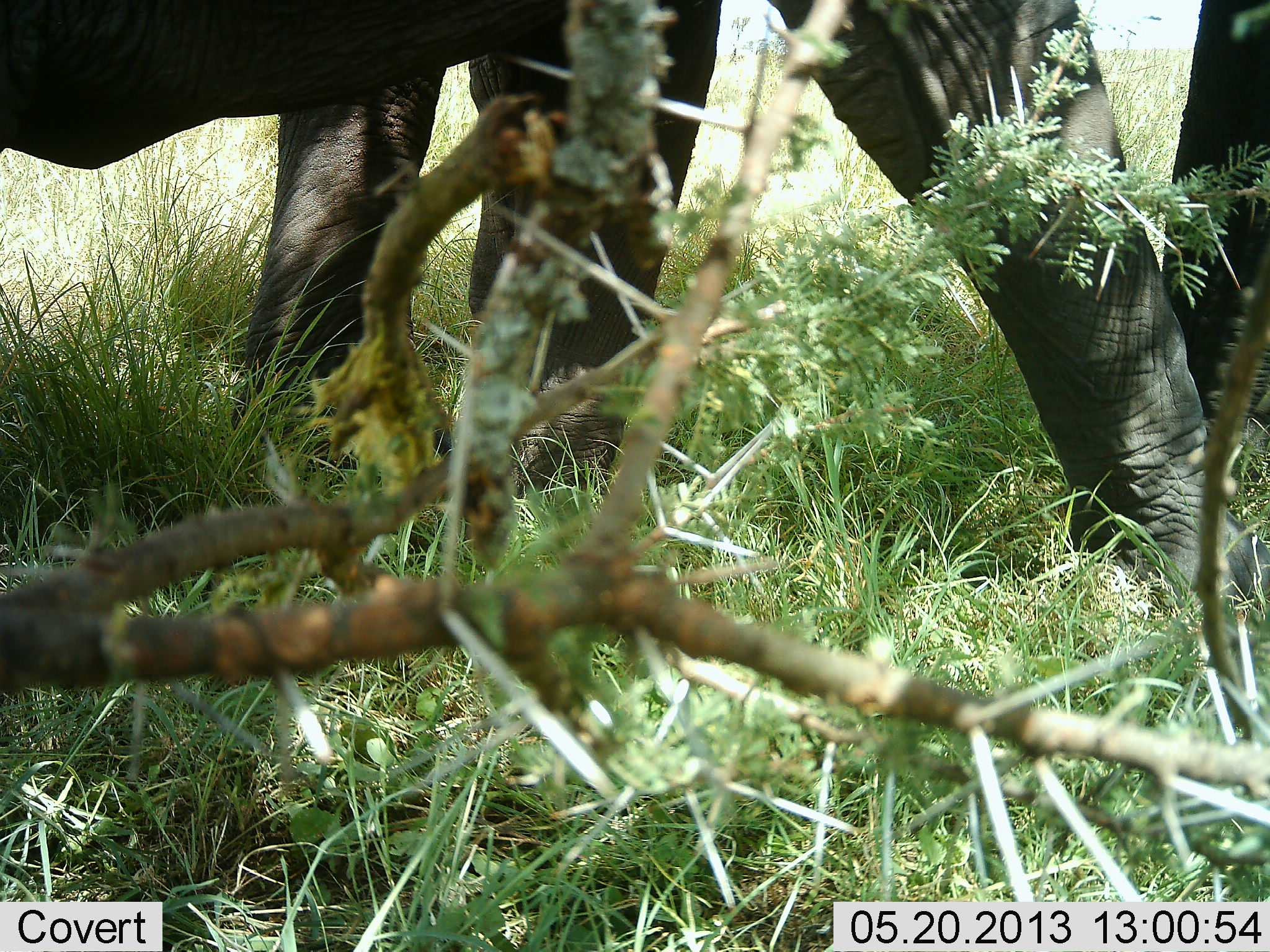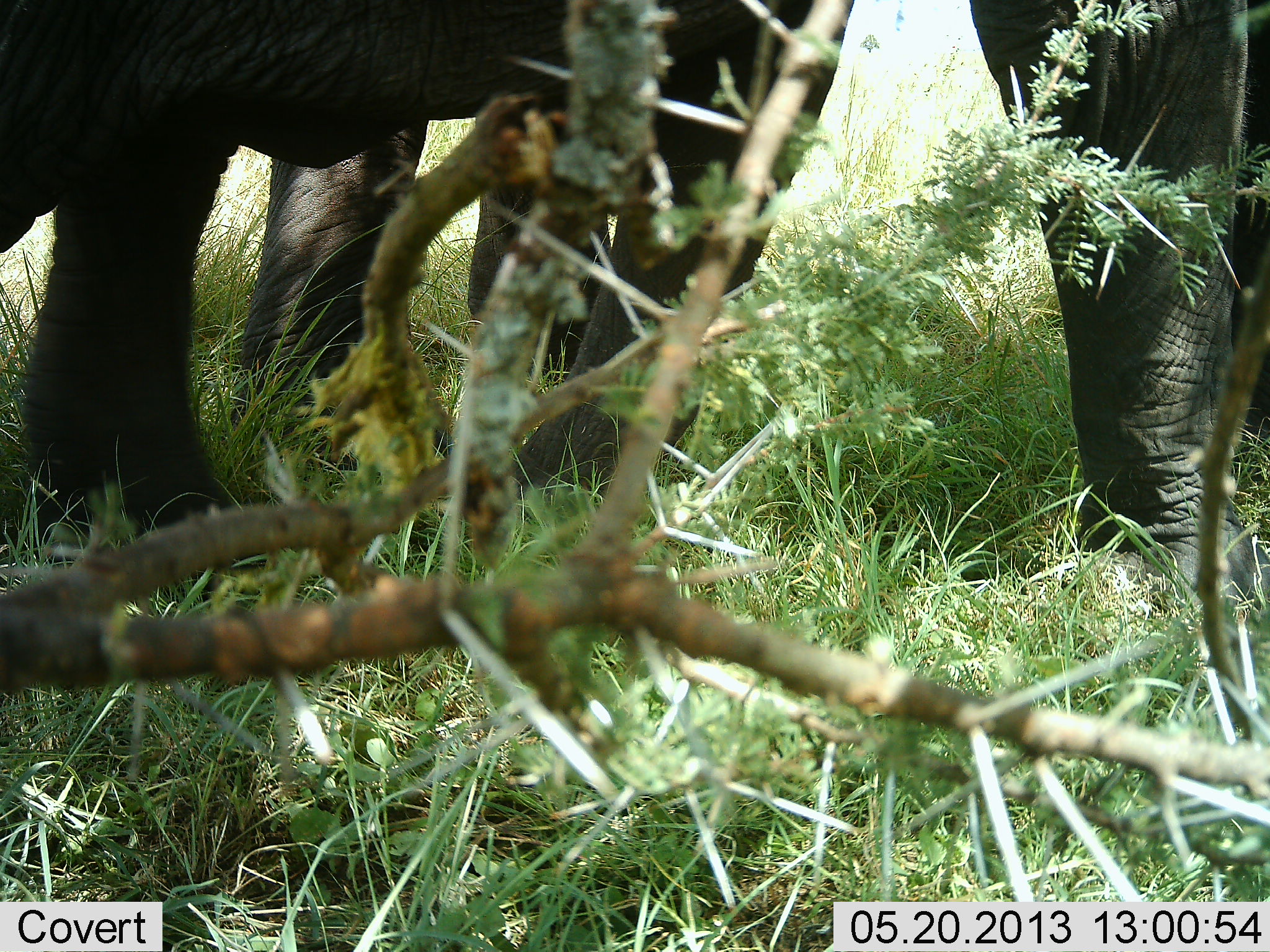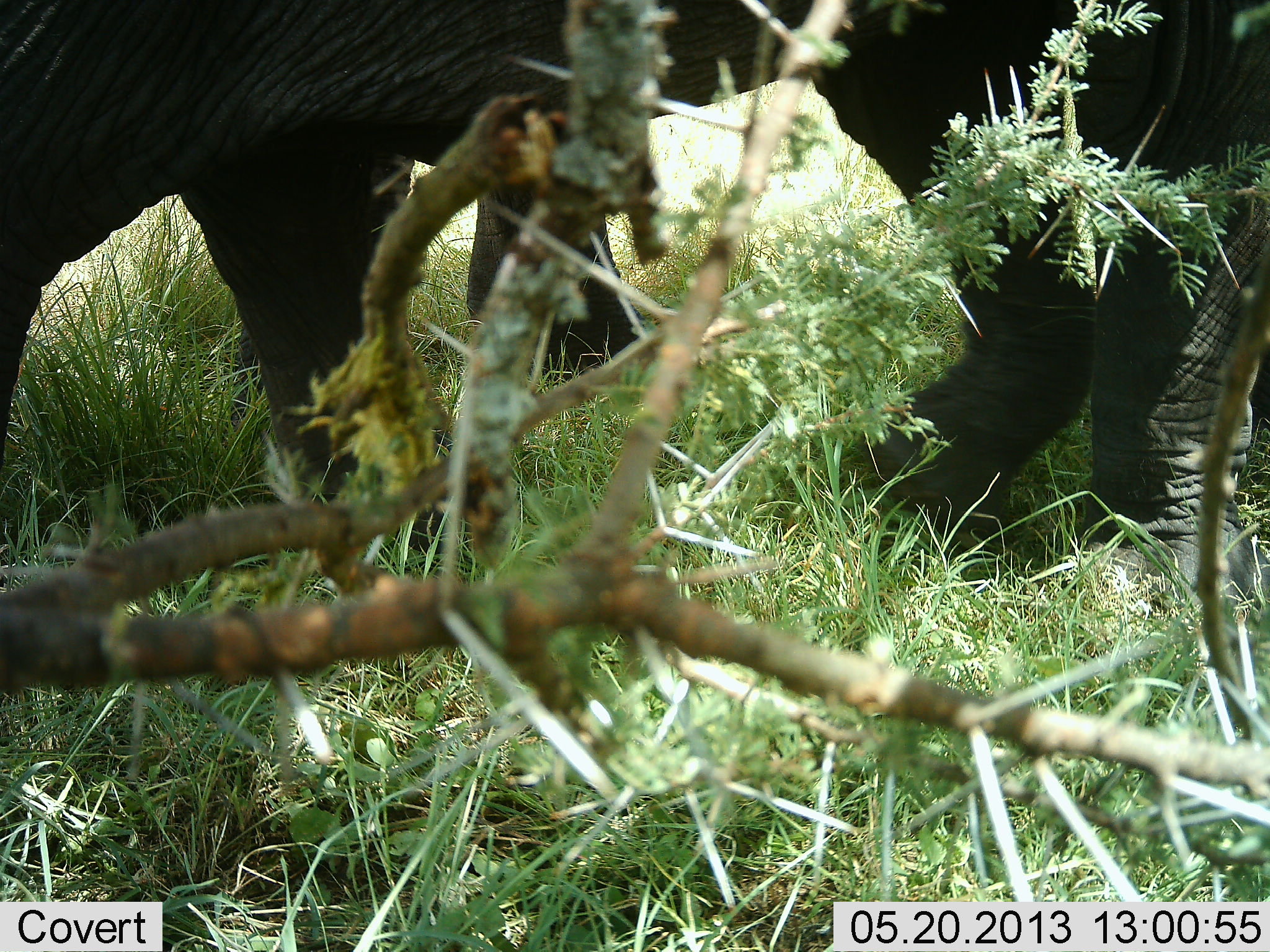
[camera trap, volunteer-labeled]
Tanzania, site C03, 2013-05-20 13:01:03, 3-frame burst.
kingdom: Animalia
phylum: Chordata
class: Mammalia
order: Proboscidea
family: Elephantidae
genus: Loxodonta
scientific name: Loxodonta africana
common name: african bush elephant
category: elephant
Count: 3.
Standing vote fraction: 30%.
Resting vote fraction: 0%.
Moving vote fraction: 90%.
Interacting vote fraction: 0%.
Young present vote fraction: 0%.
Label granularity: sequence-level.